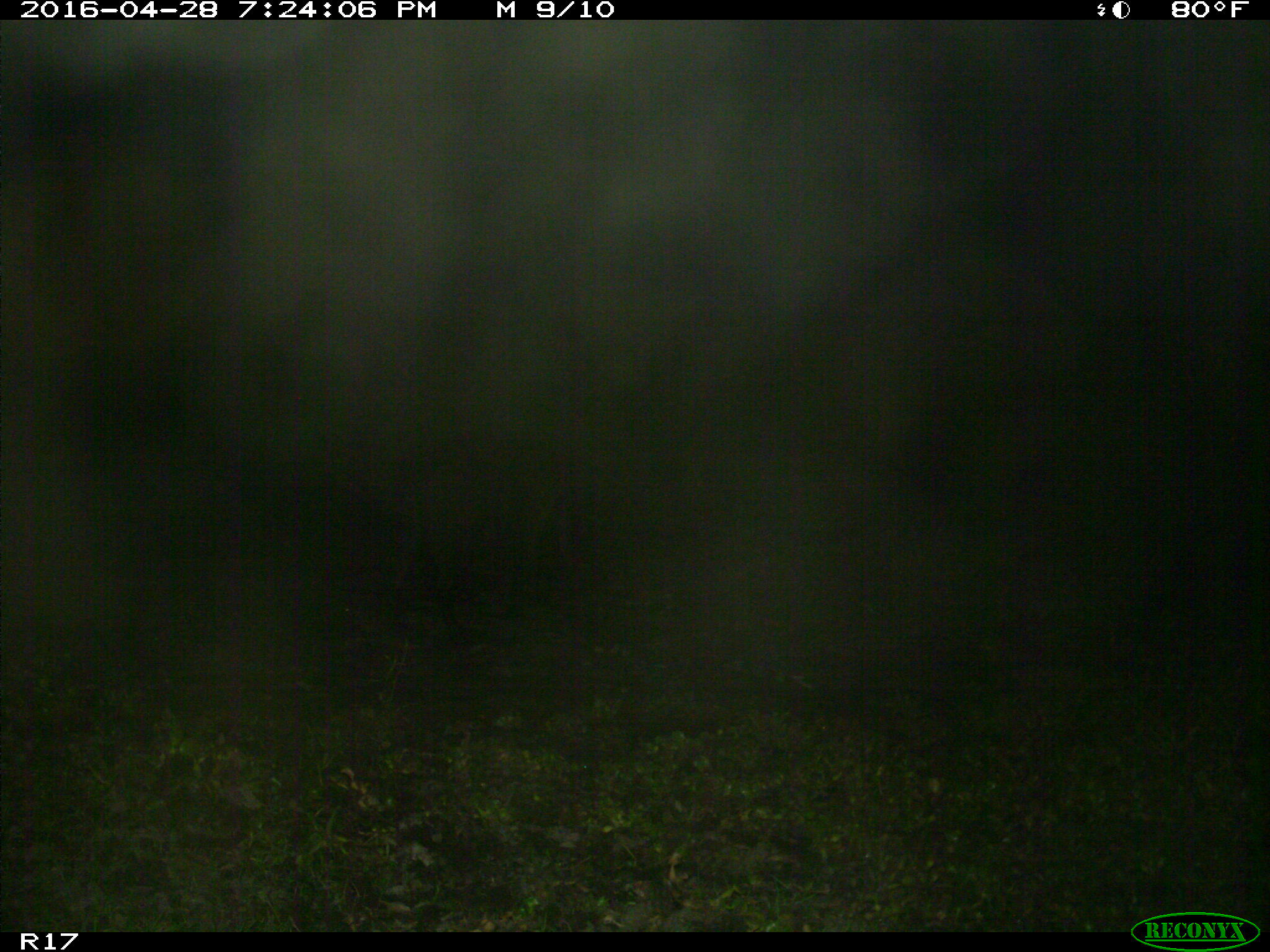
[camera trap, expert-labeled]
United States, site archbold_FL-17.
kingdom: Animalia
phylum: Chordata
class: Mammalia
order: Artiodactyla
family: Suidae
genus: Sus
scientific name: Sus scrofa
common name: wild boar